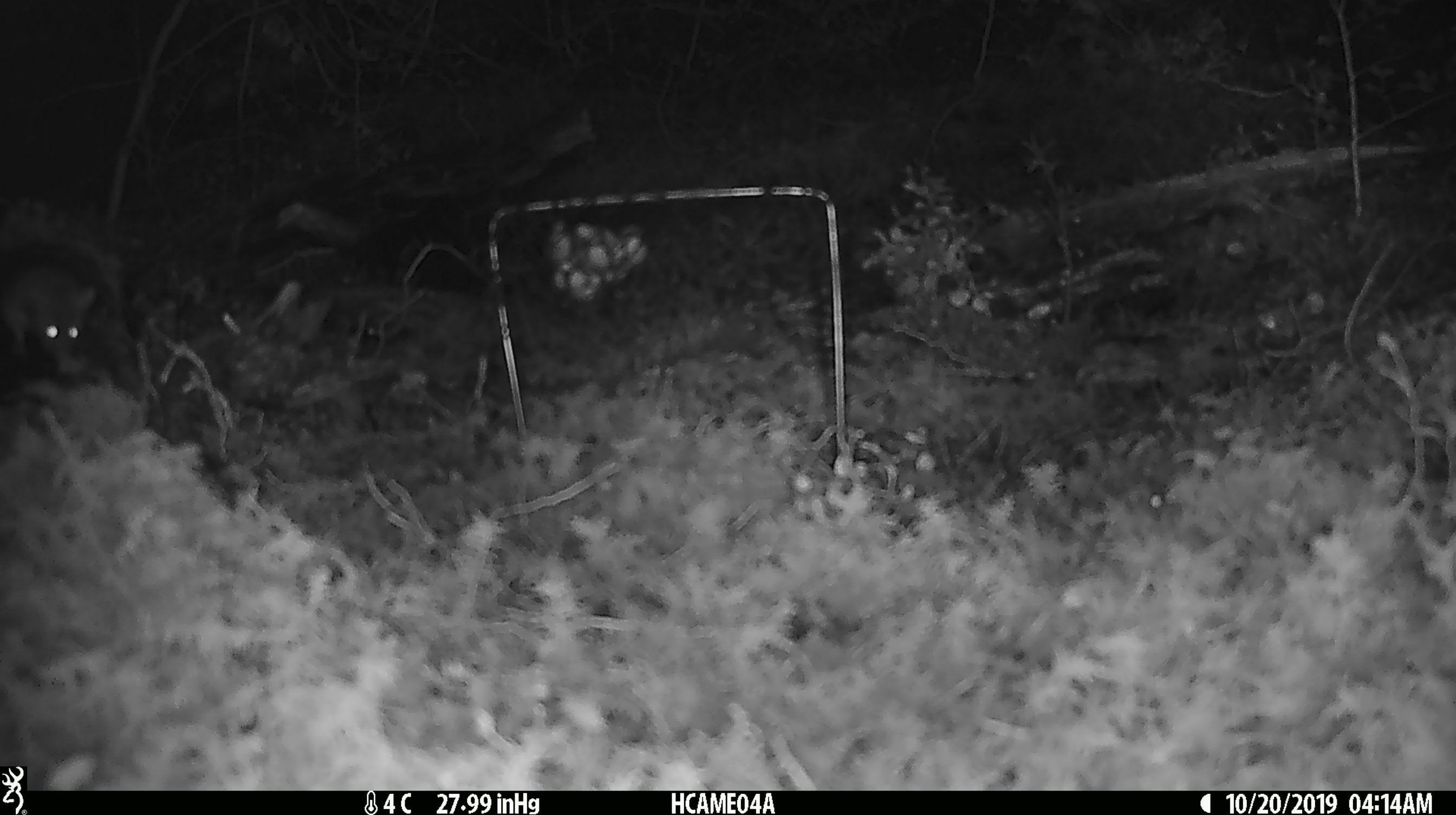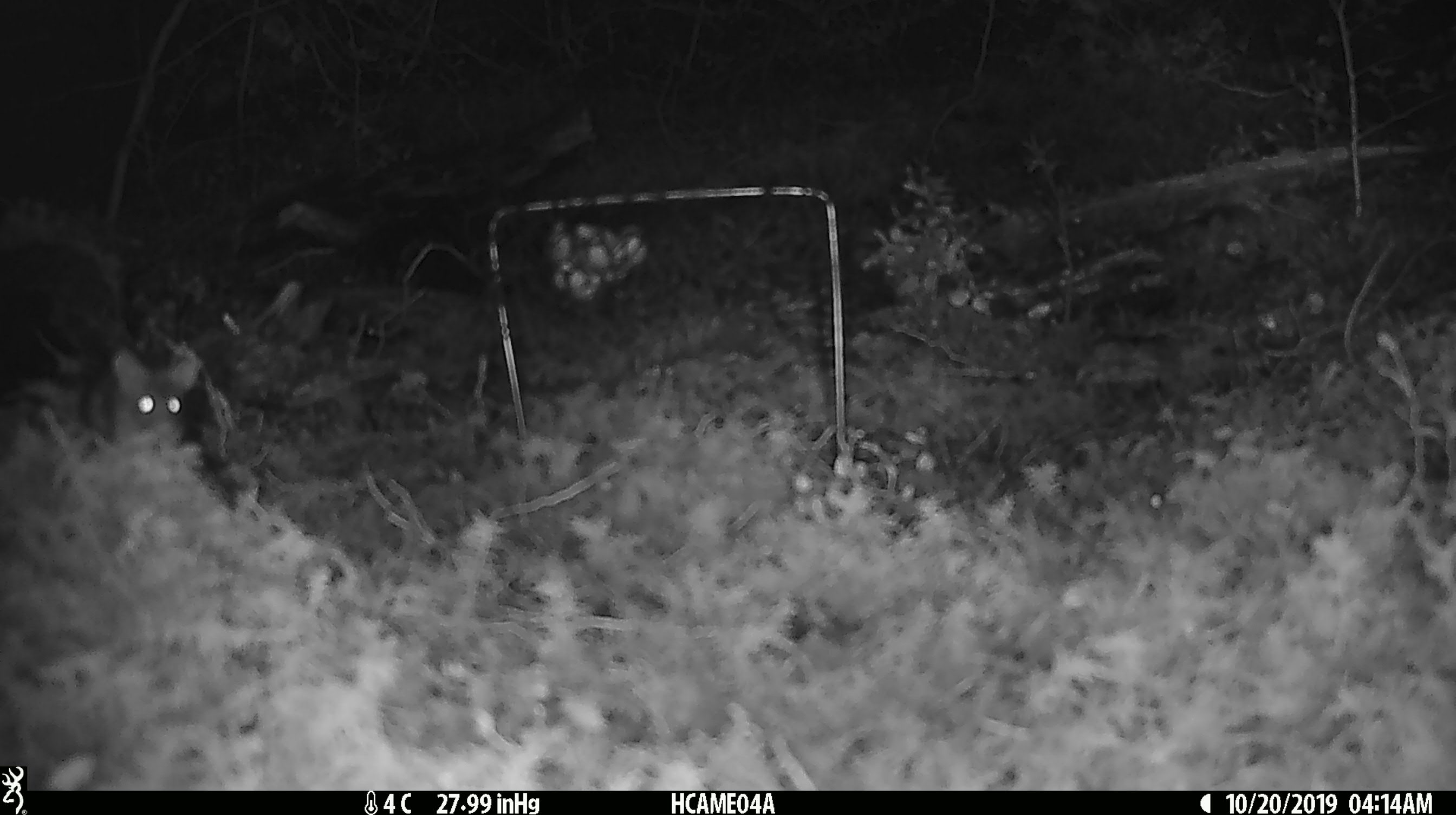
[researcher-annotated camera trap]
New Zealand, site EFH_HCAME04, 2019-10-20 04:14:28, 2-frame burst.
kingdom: Animalia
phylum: Chordata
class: Mammalia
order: Rodentia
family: Muridae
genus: Mus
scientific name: Mus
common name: mouse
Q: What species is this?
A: Mouse (Mus).